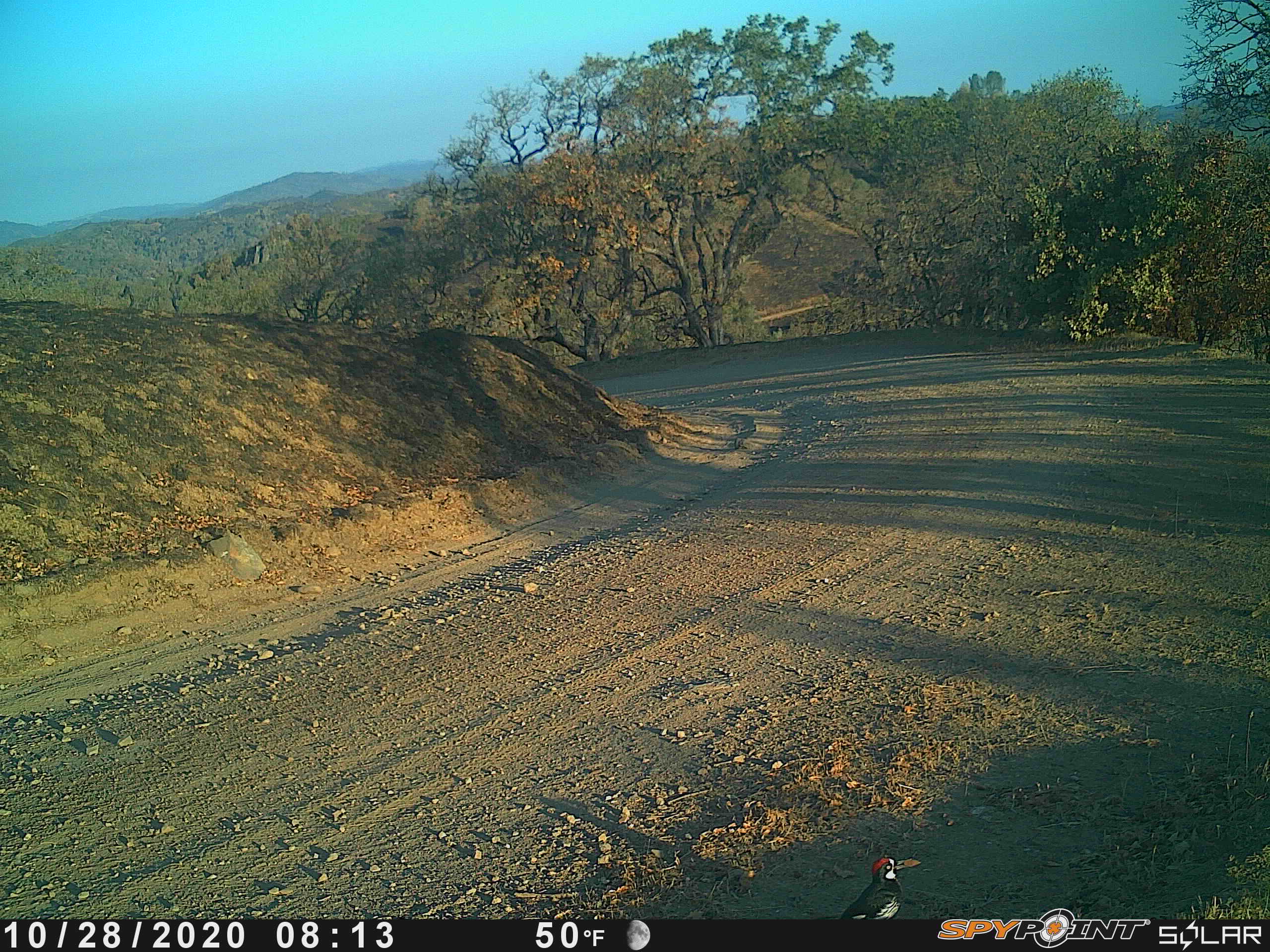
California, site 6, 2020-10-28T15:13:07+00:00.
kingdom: Animalia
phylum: Chordata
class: Aves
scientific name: Aves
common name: bird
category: unknown bird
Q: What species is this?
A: Unknown bird (bird) (Aves).